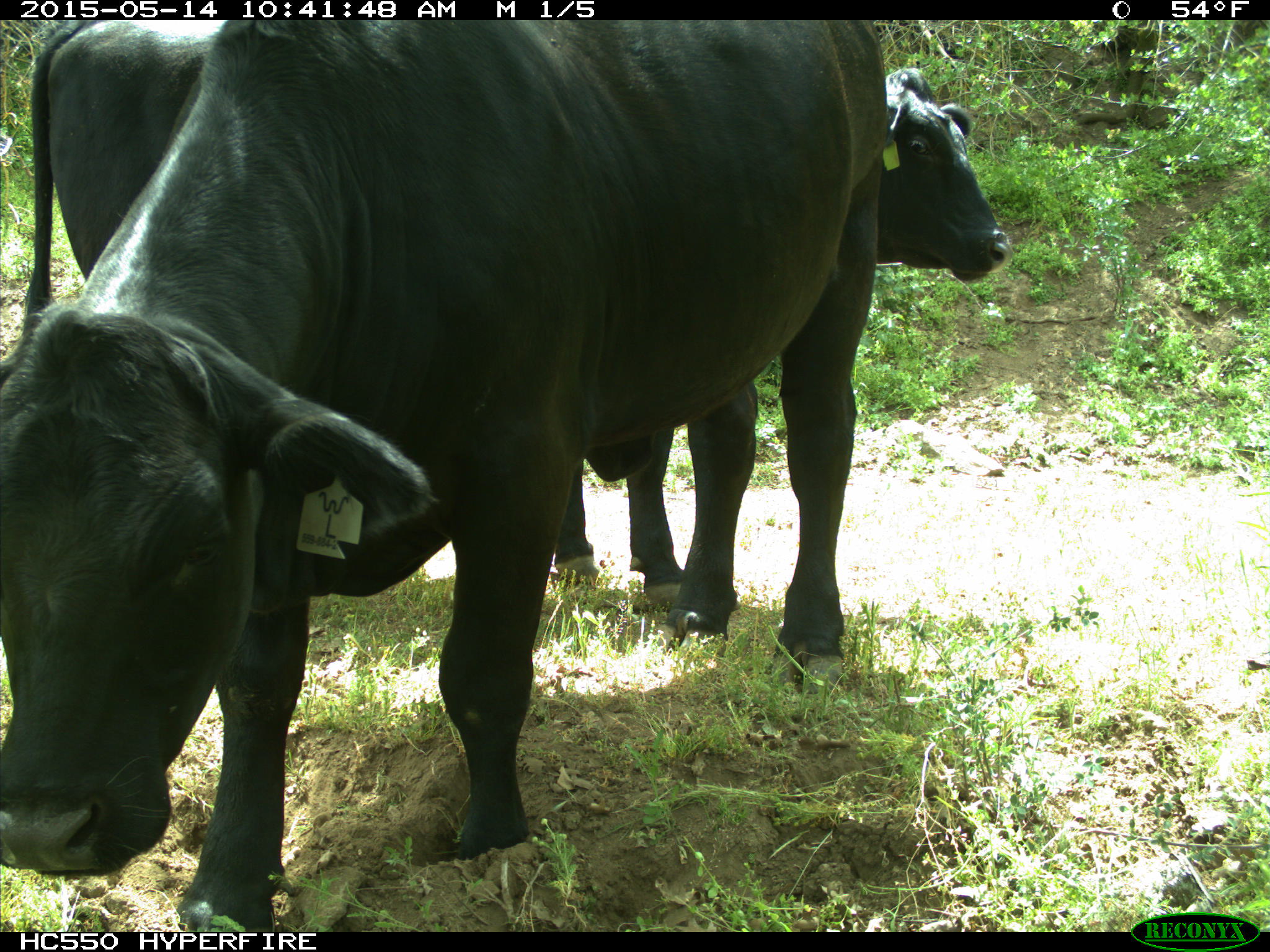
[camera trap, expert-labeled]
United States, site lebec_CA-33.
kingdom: Animalia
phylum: Chordata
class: Mammalia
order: Artiodactyla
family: Bovidae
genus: Bos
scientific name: Bos taurus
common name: domestic cow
Bos taurus (domestic cow).